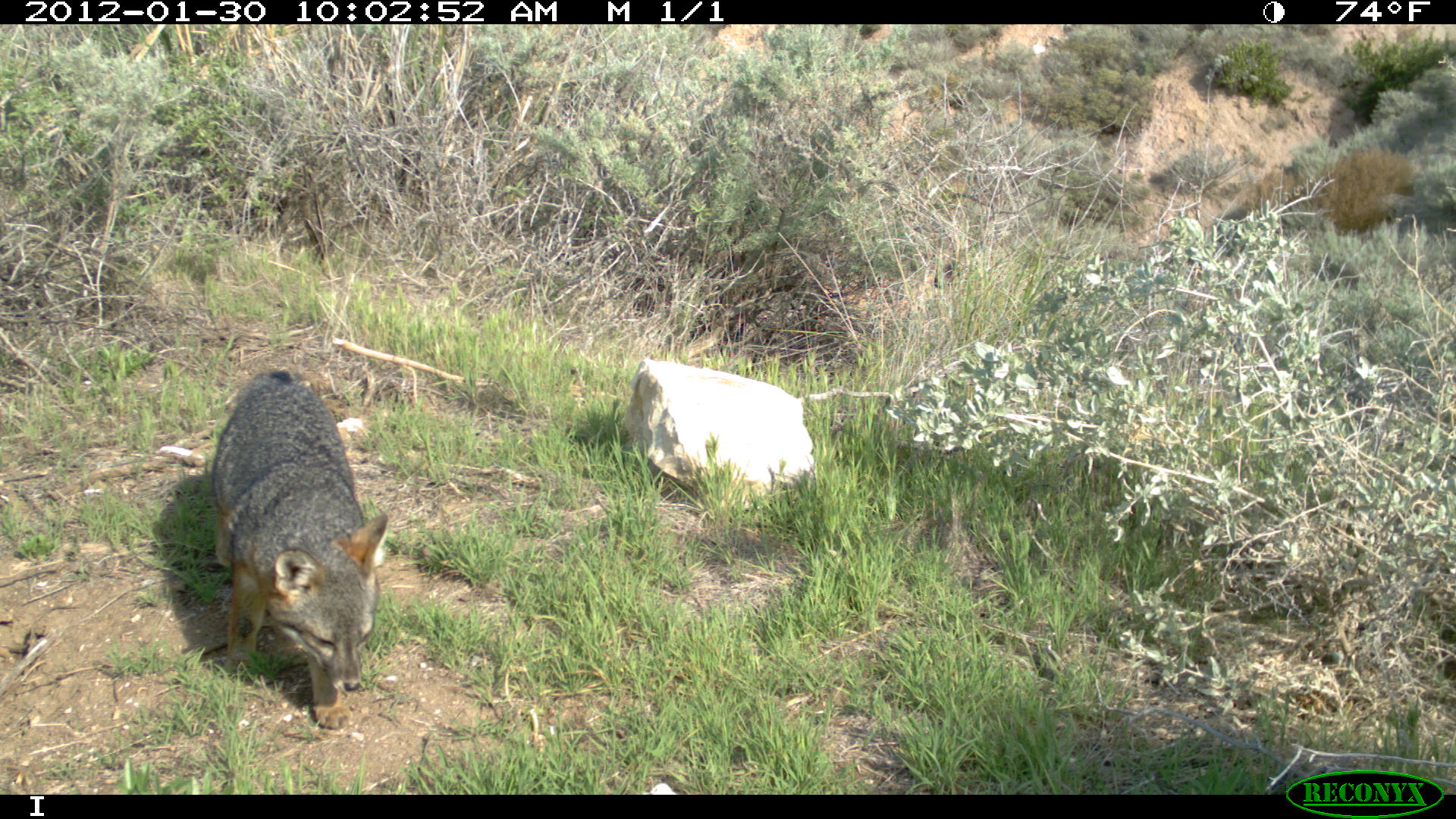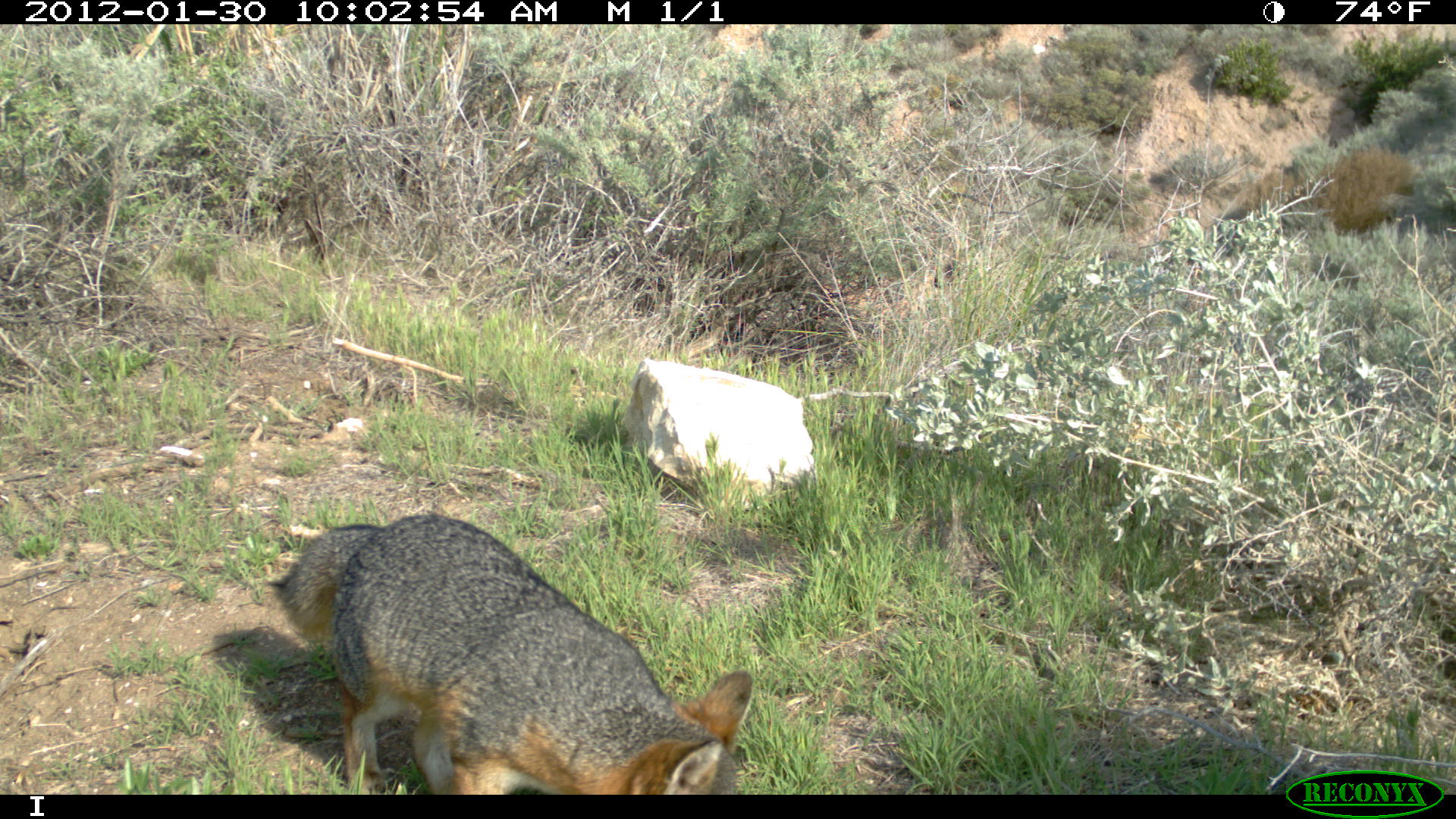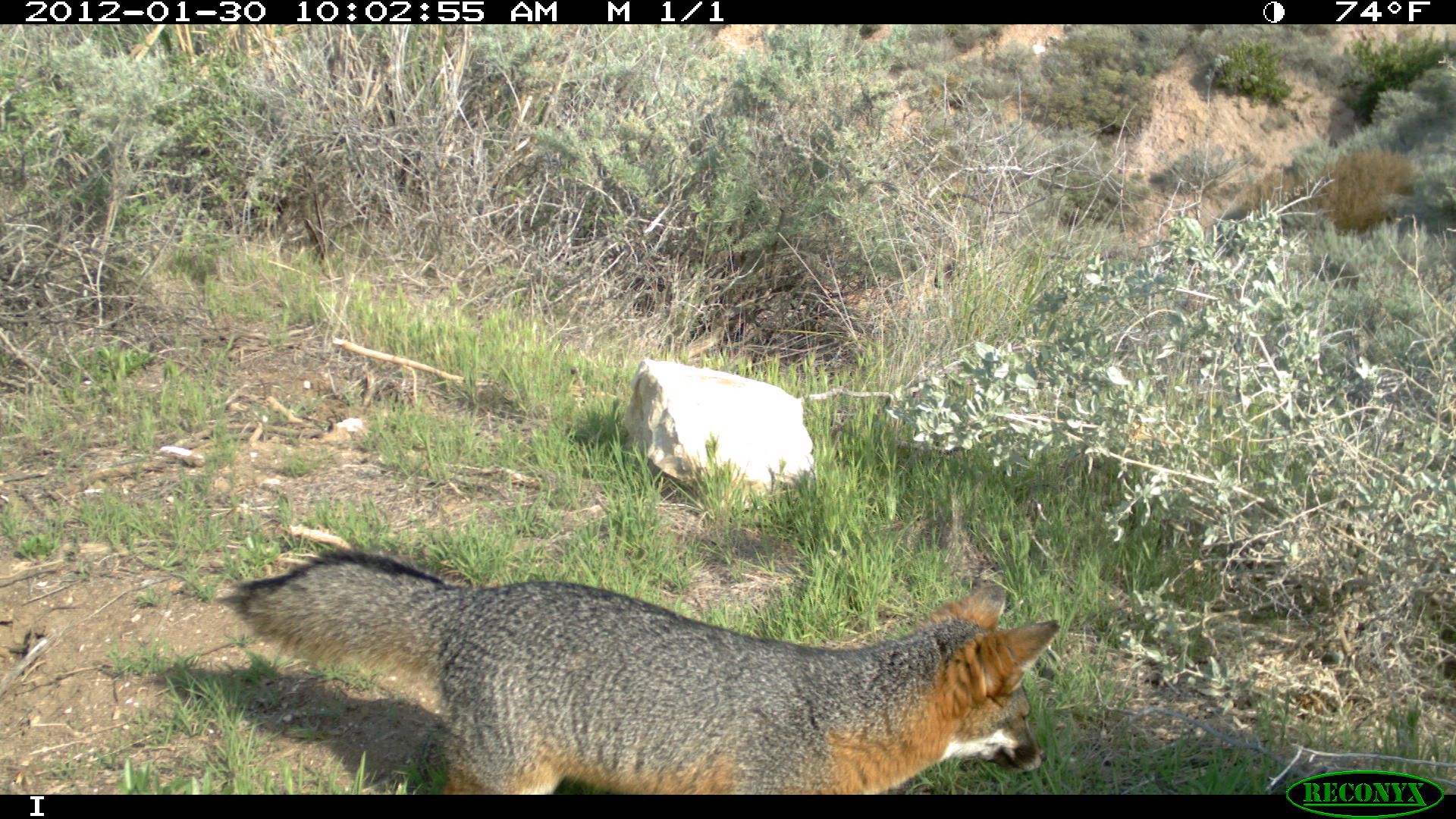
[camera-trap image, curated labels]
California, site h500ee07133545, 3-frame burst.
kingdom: Animalia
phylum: Chordata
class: Mammalia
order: Carnivora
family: Canidae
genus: Urocyon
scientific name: Urocyon littoralis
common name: island fox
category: fox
Fox (island fox) (Urocyon littoralis).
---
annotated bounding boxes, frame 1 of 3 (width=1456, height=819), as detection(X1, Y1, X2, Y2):
fox: detection(210, 368, 388, 731)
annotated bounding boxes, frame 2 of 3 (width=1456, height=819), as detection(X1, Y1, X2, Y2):
fox: detection(274, 510, 753, 794)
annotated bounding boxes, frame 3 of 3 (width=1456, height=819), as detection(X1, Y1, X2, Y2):
fox: detection(213, 547, 1059, 795)